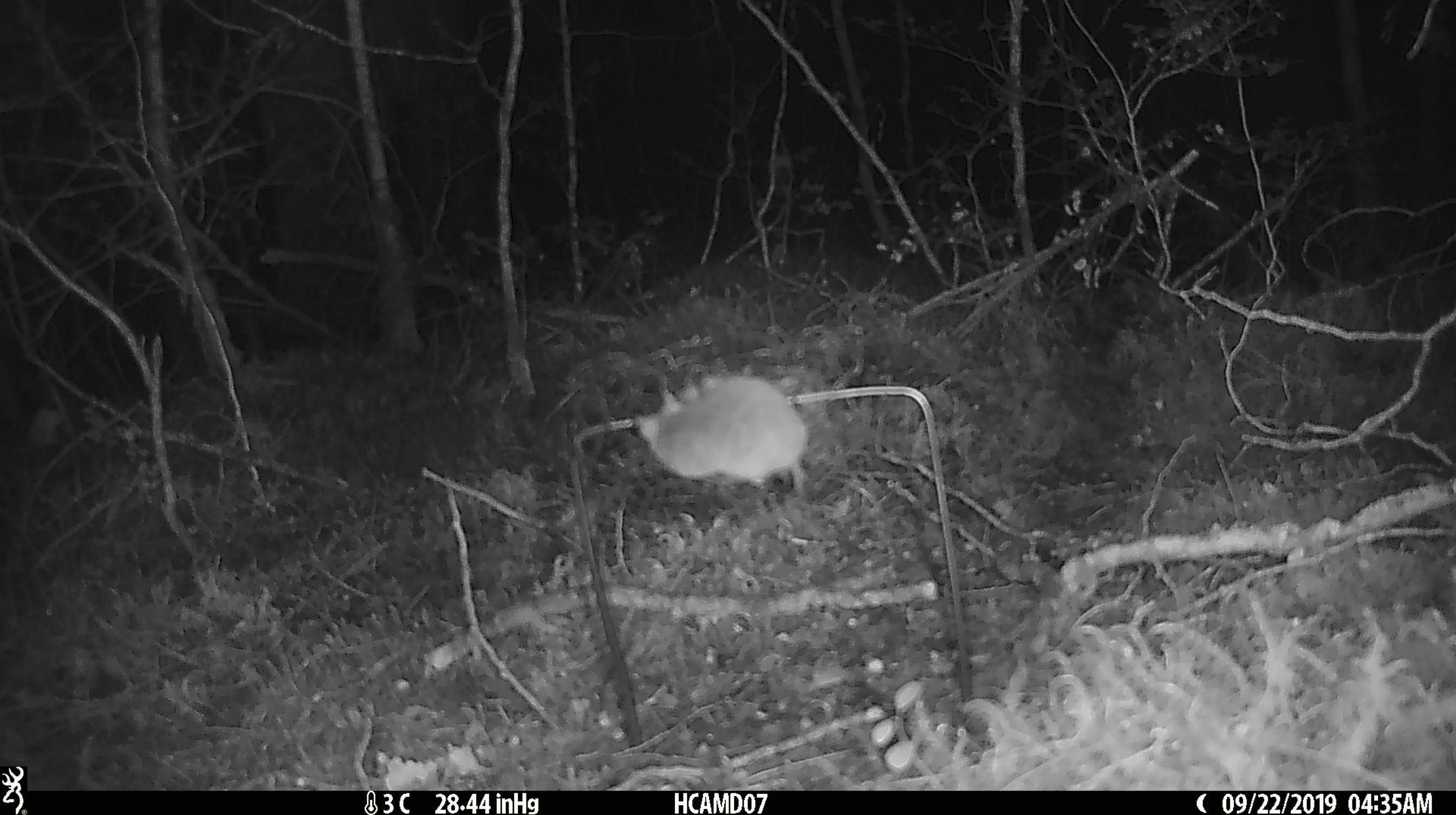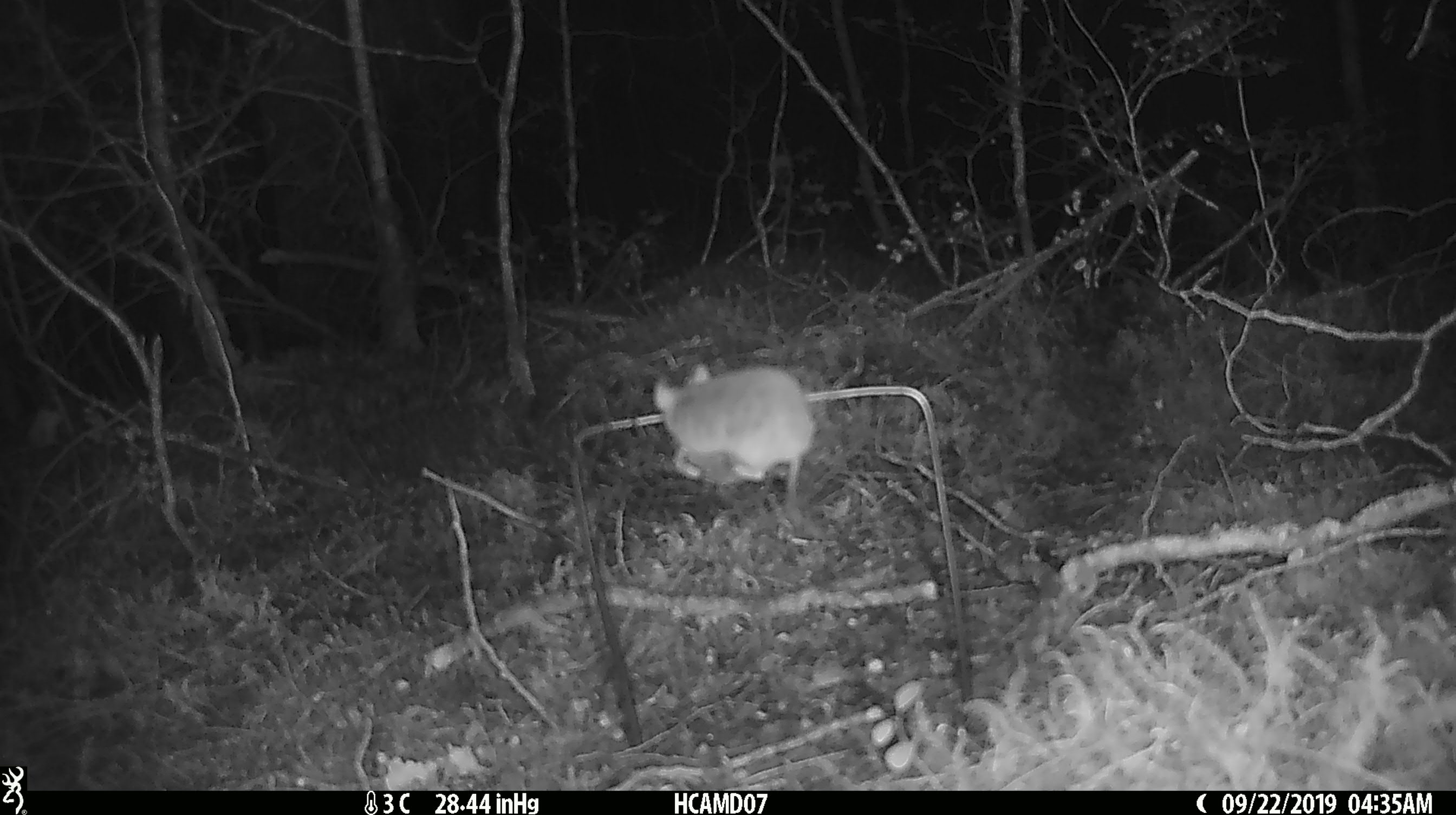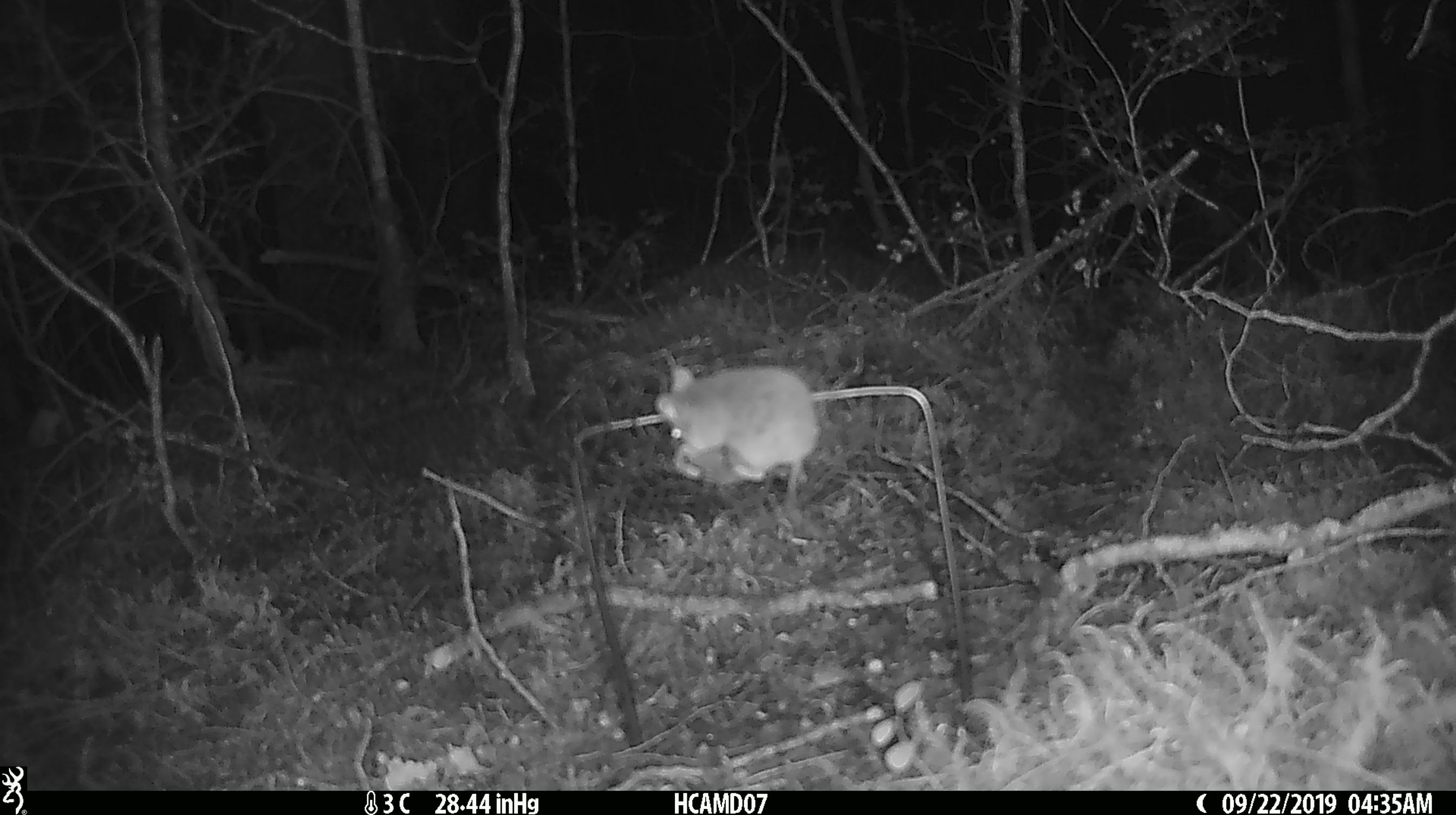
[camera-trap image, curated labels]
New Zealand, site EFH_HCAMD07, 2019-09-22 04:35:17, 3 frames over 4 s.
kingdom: Animalia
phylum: Chordata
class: Mammalia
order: Rodentia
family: Muridae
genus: Mus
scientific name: Mus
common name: mouse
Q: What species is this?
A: Mouse (Mus).